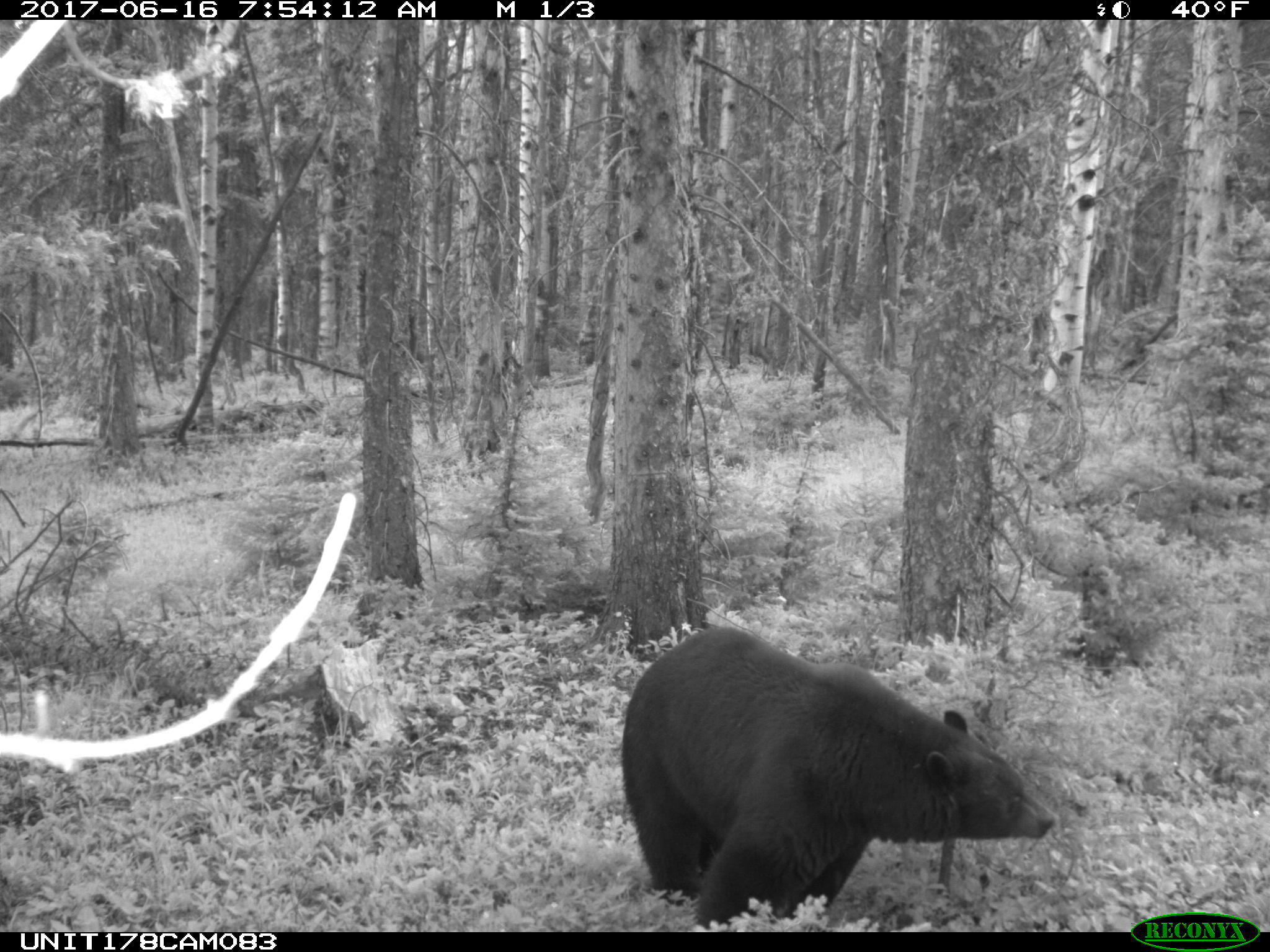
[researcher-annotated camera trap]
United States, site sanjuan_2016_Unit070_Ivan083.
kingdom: Animalia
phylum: Chordata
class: Mammalia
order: Carnivora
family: Ursidae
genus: Ursus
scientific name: Ursus americanus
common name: american black bear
Ursus americanus (american black bear).